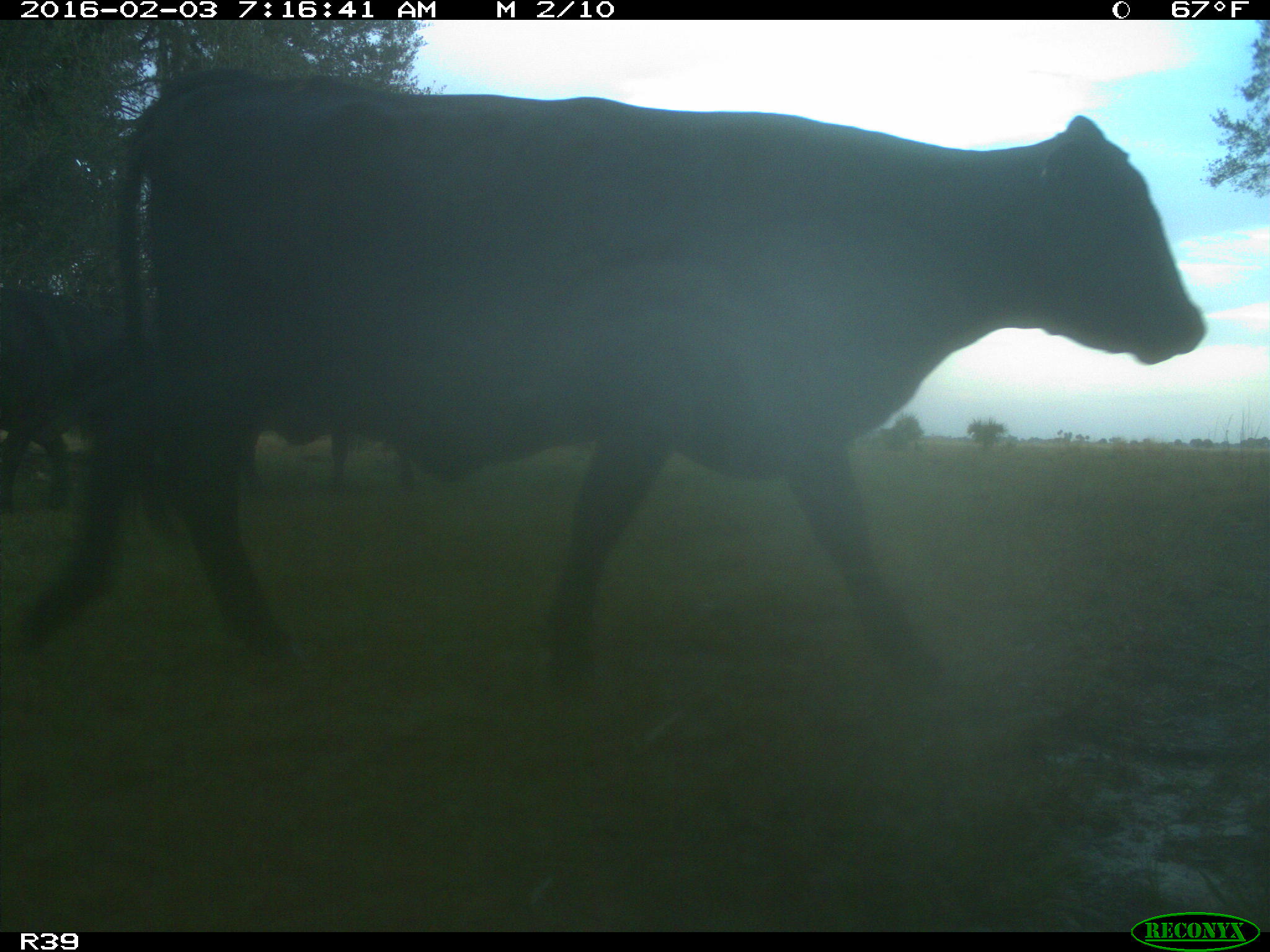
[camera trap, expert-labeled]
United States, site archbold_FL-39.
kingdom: Animalia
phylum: Chordata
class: Mammalia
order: Artiodactyla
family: Bovidae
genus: Bos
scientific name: Bos taurus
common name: domestic cow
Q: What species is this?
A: Bos taurus (domestic cow).